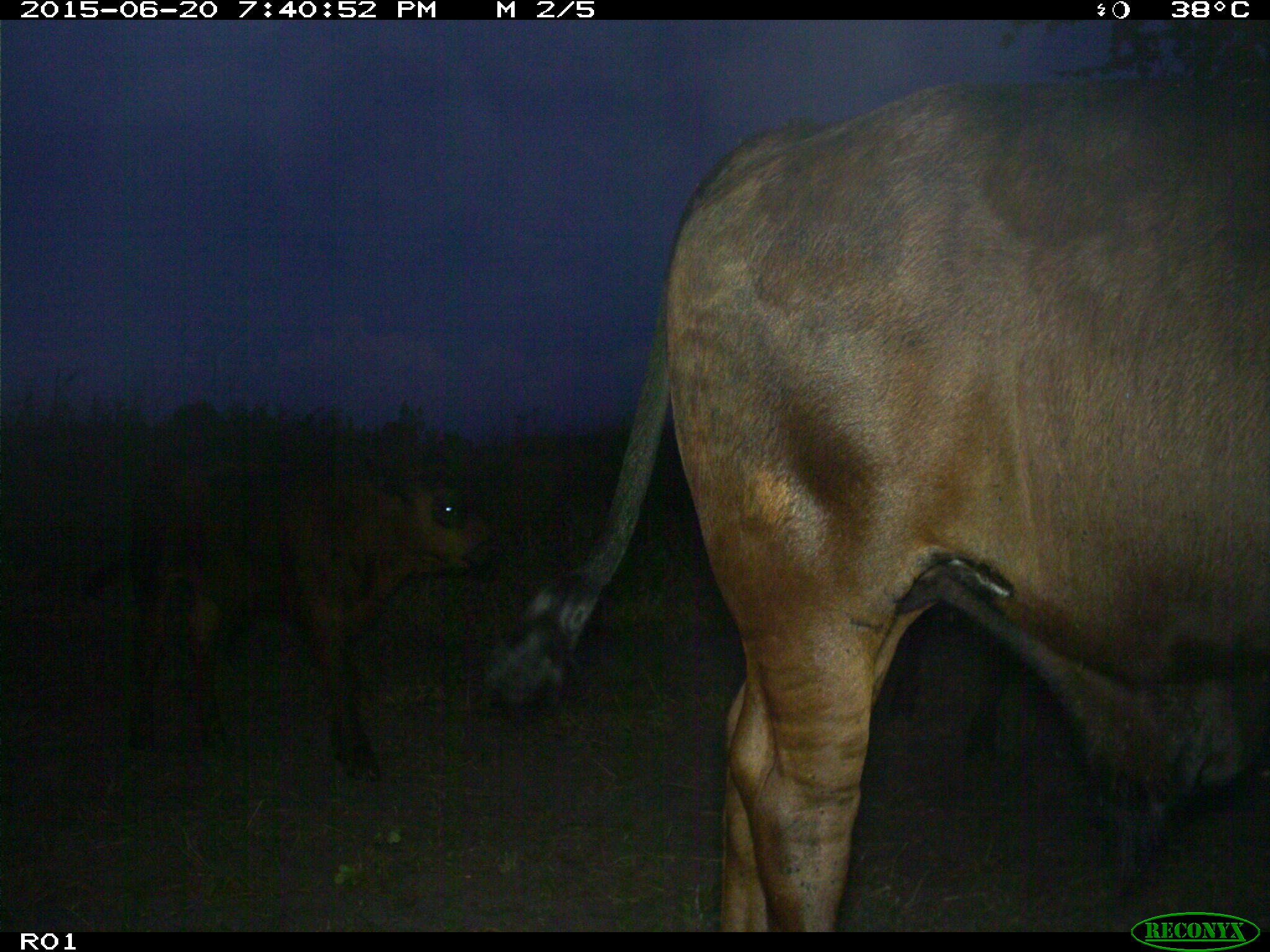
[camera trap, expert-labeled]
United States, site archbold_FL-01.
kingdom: Animalia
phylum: Chordata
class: Mammalia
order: Artiodactyla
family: Bovidae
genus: Bos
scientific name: Bos taurus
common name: domestic cow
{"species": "Bos taurus (domestic cow)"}